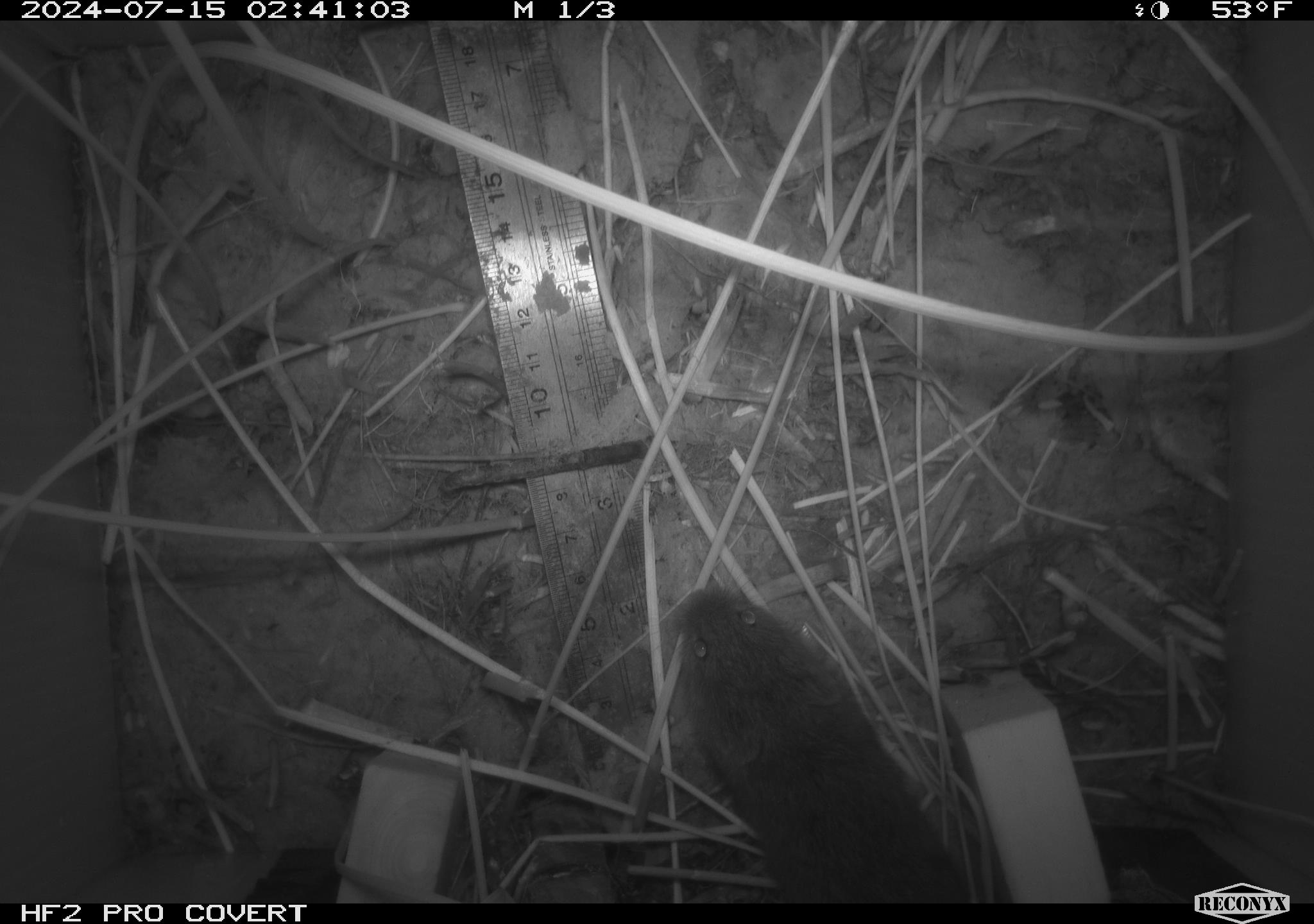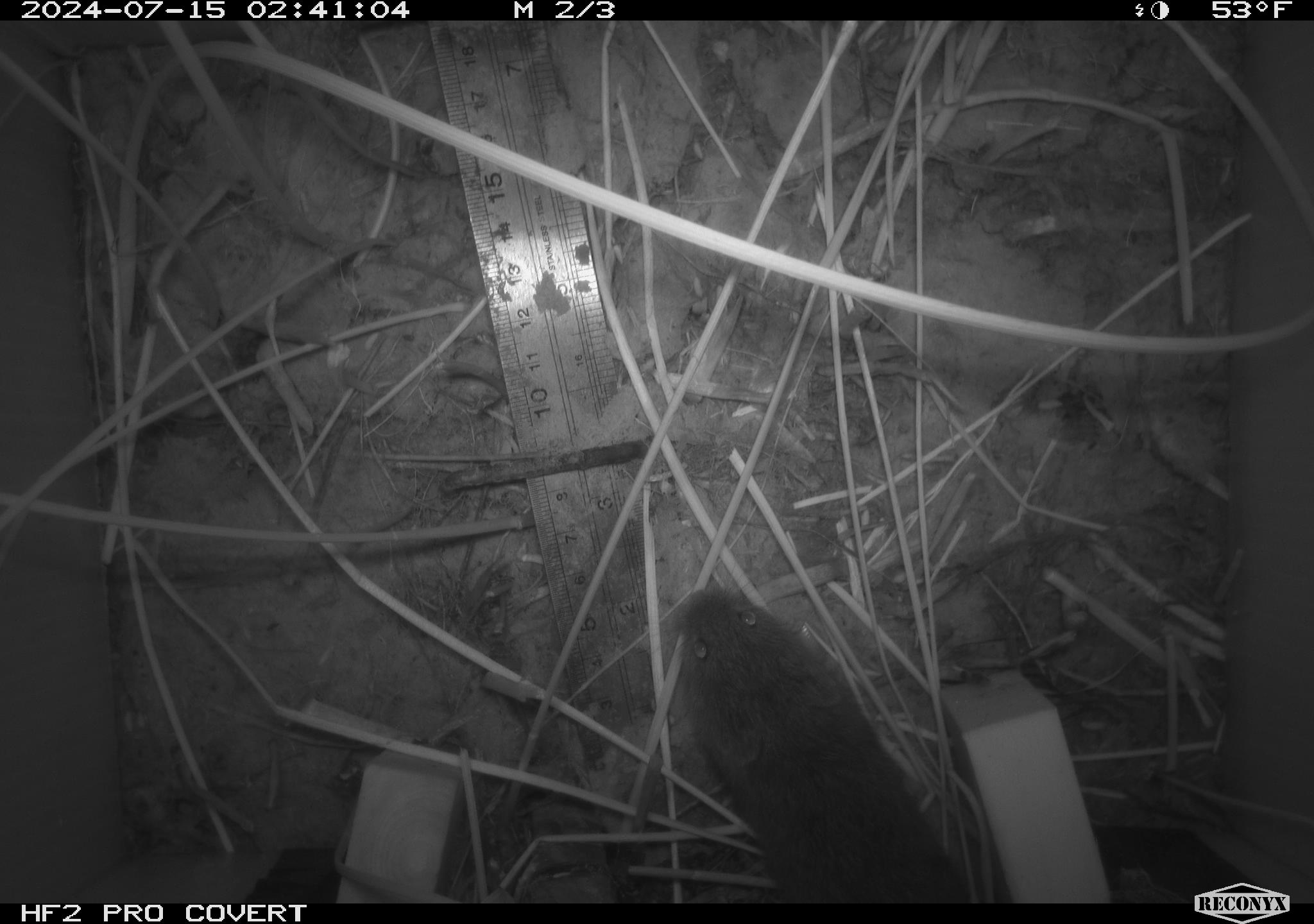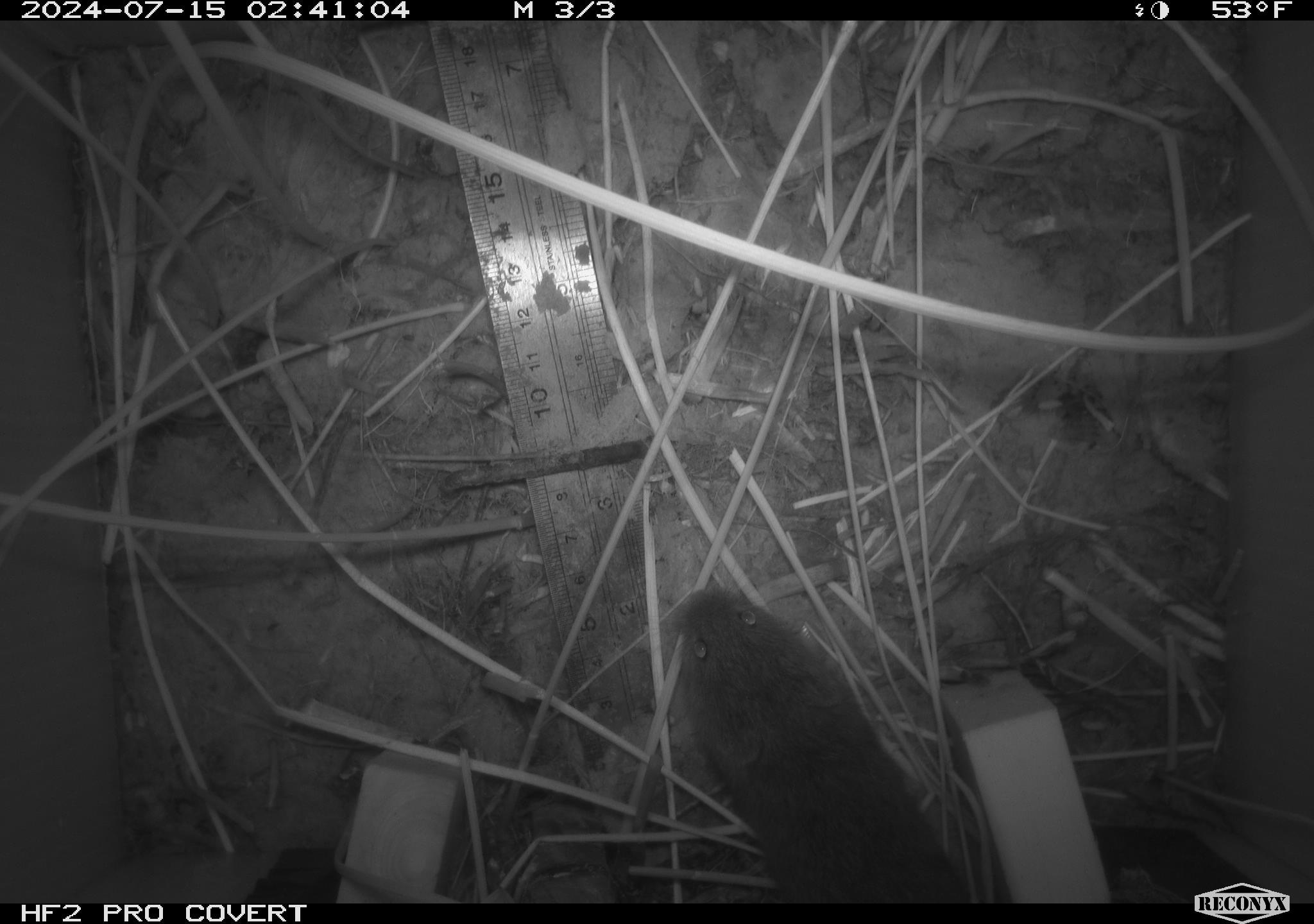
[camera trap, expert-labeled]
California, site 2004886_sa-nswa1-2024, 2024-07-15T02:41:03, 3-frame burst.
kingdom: Animalia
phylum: Chordata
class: Mammalia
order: Rodentia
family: Cricetidae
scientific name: Arvicolinae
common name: voles, lemmings, and muskrats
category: arvicolinae subfamily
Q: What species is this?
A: Arvicolinae subfamily (voles, lemmings, and muskrats) (Arvicolinae).